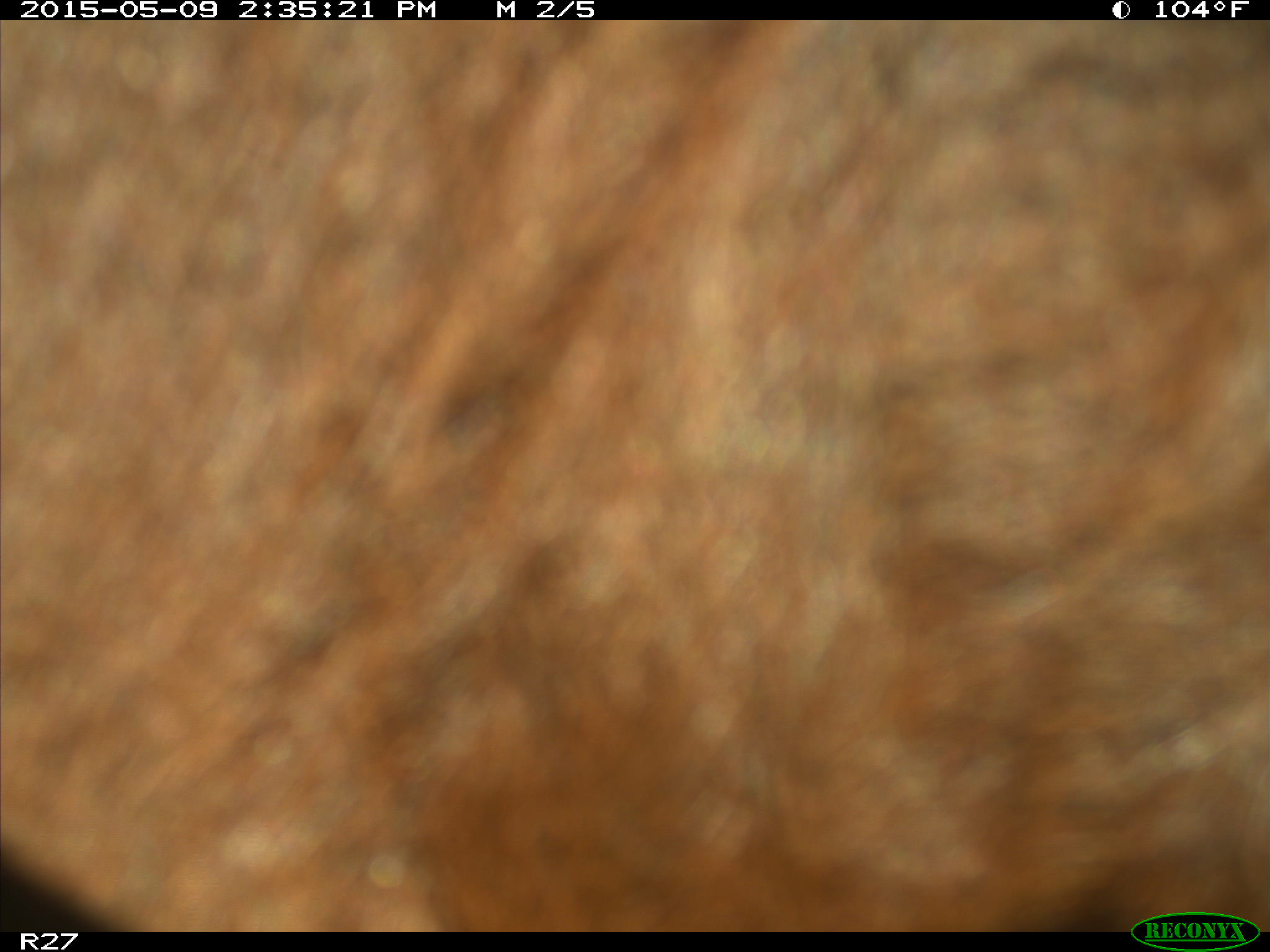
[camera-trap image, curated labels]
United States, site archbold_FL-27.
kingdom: Animalia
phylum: Chordata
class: Mammalia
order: Artiodactyla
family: Bovidae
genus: Bos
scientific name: Bos taurus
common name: domestic cow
Bos taurus (domestic cow).